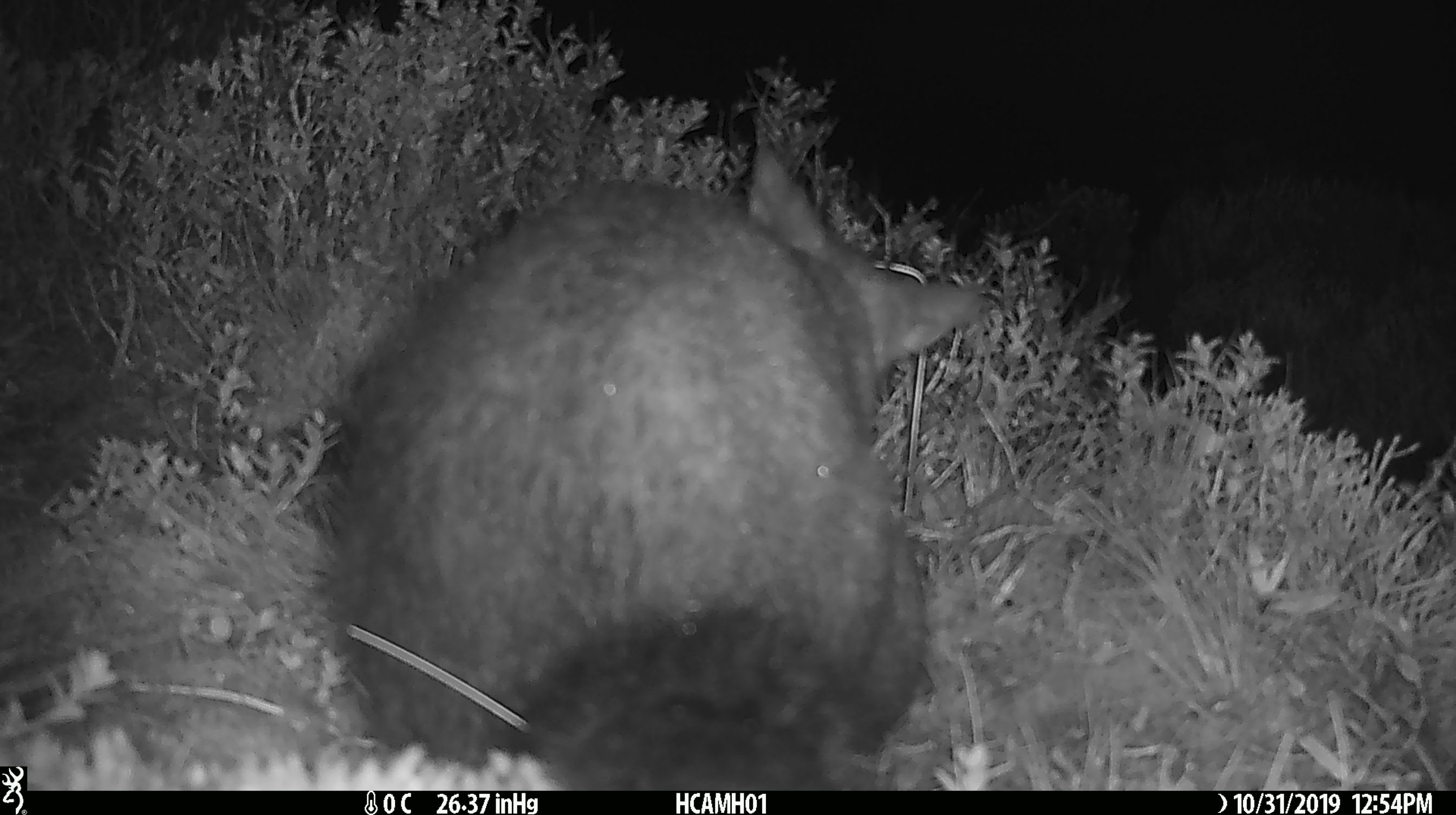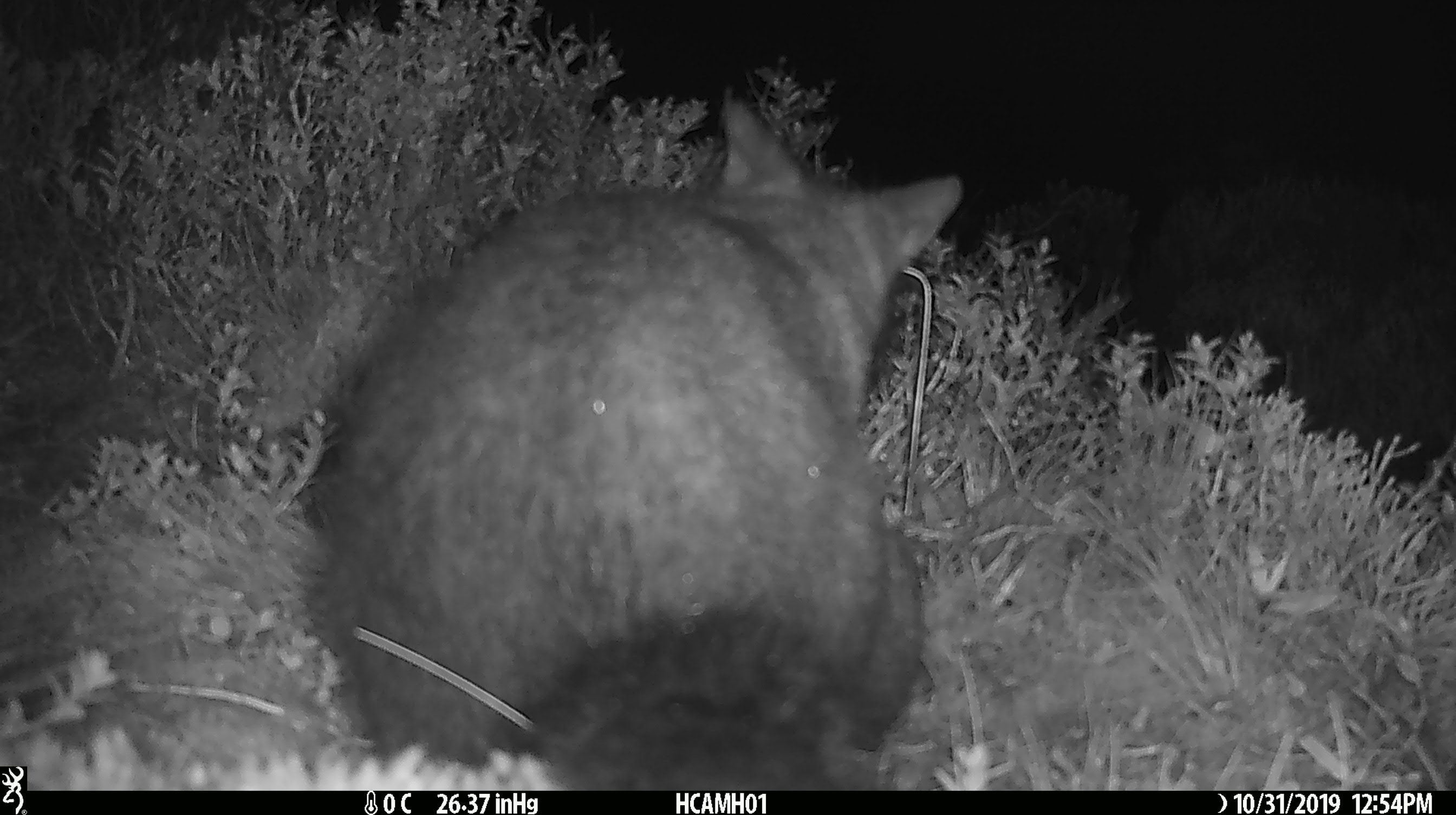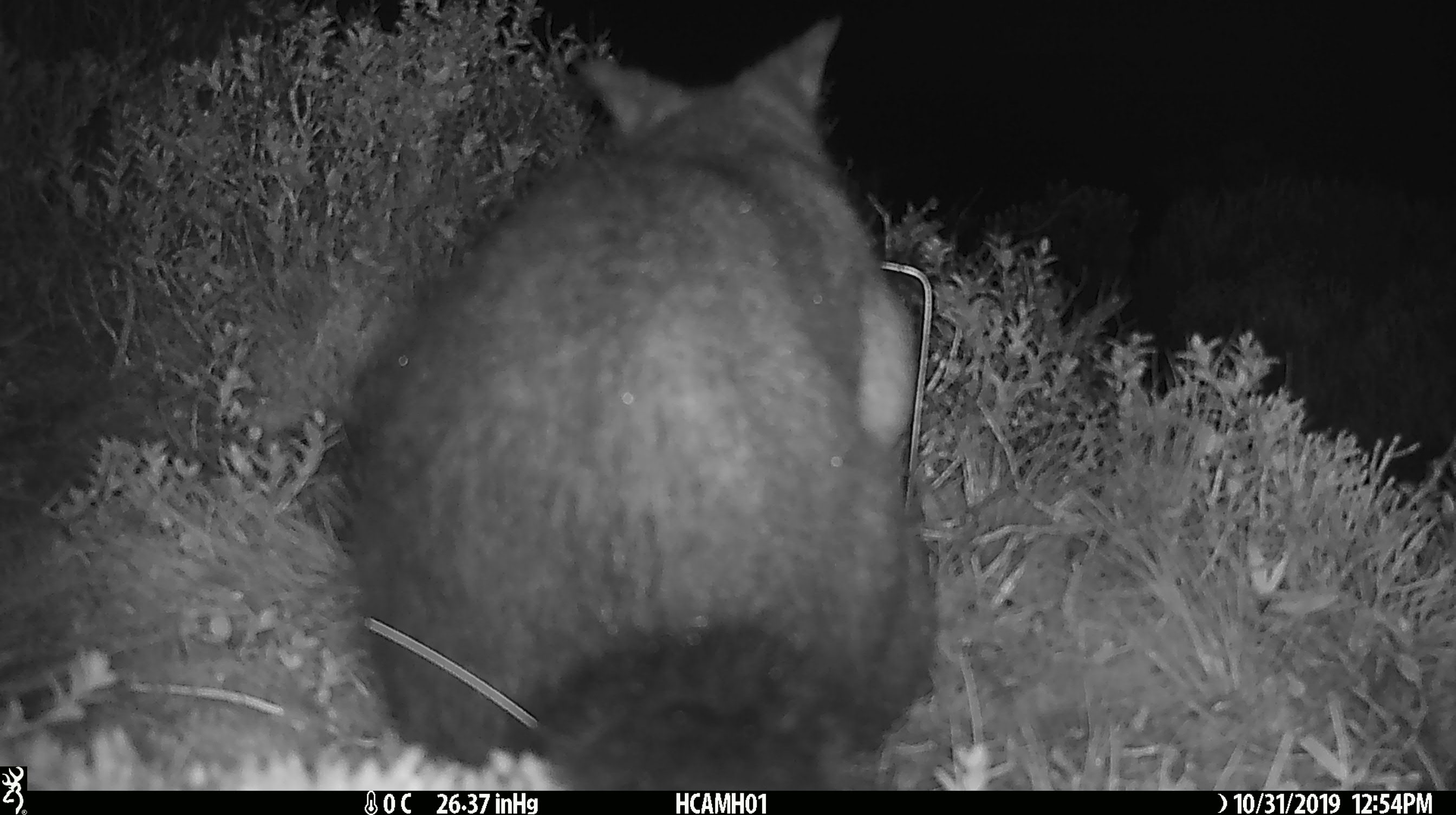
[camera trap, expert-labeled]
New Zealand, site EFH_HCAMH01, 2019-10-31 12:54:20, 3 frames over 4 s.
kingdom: Animalia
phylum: Chordata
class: Mammalia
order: Diprotodontia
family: Phalangeridae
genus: Trichosurus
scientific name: Trichosurus vulpecula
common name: common brushtail possum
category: possum